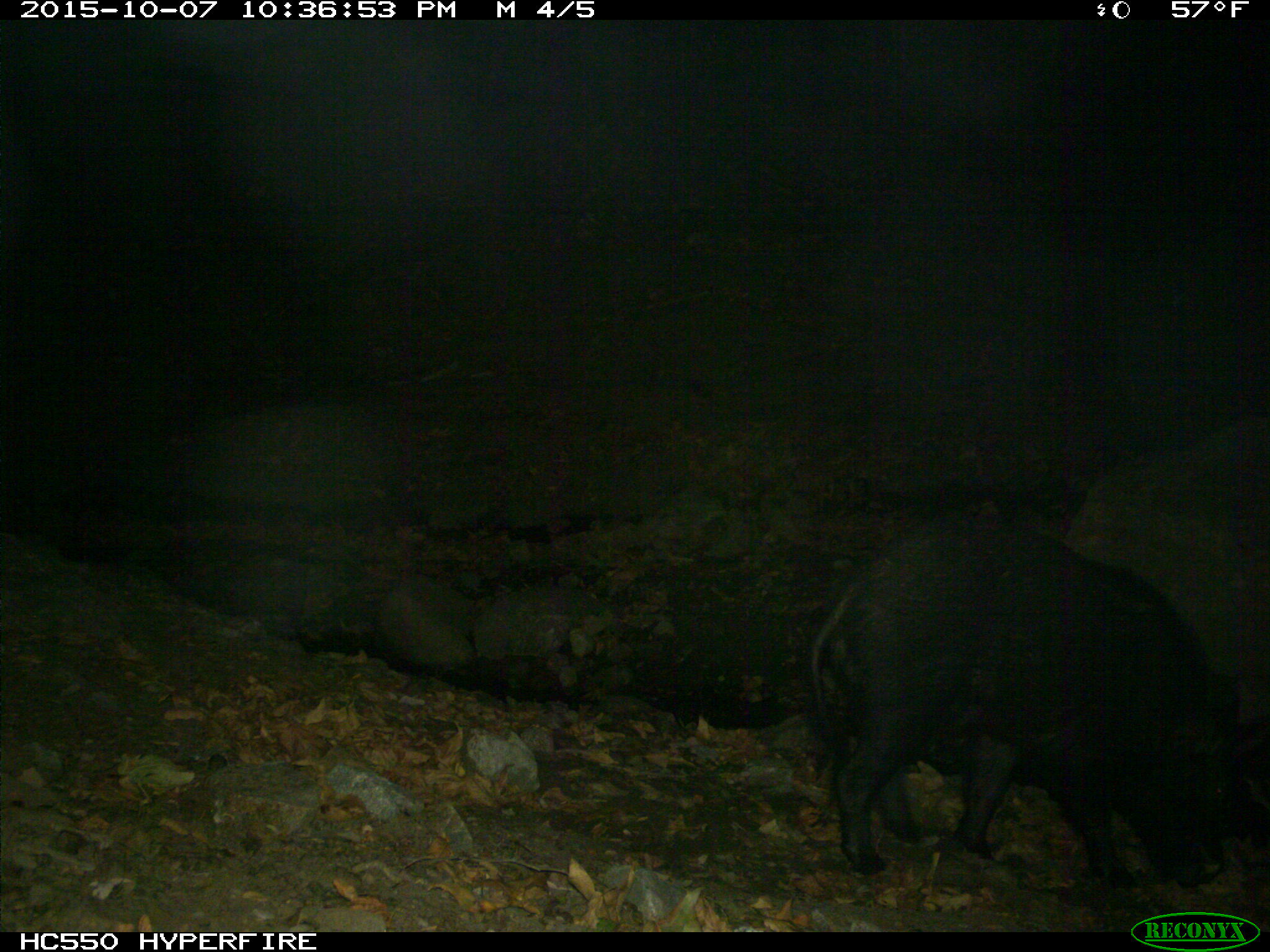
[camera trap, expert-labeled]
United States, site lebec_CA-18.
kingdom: Animalia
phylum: Chordata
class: Mammalia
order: Artiodactyla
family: Suidae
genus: Sus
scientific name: Sus scrofa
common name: wild boar